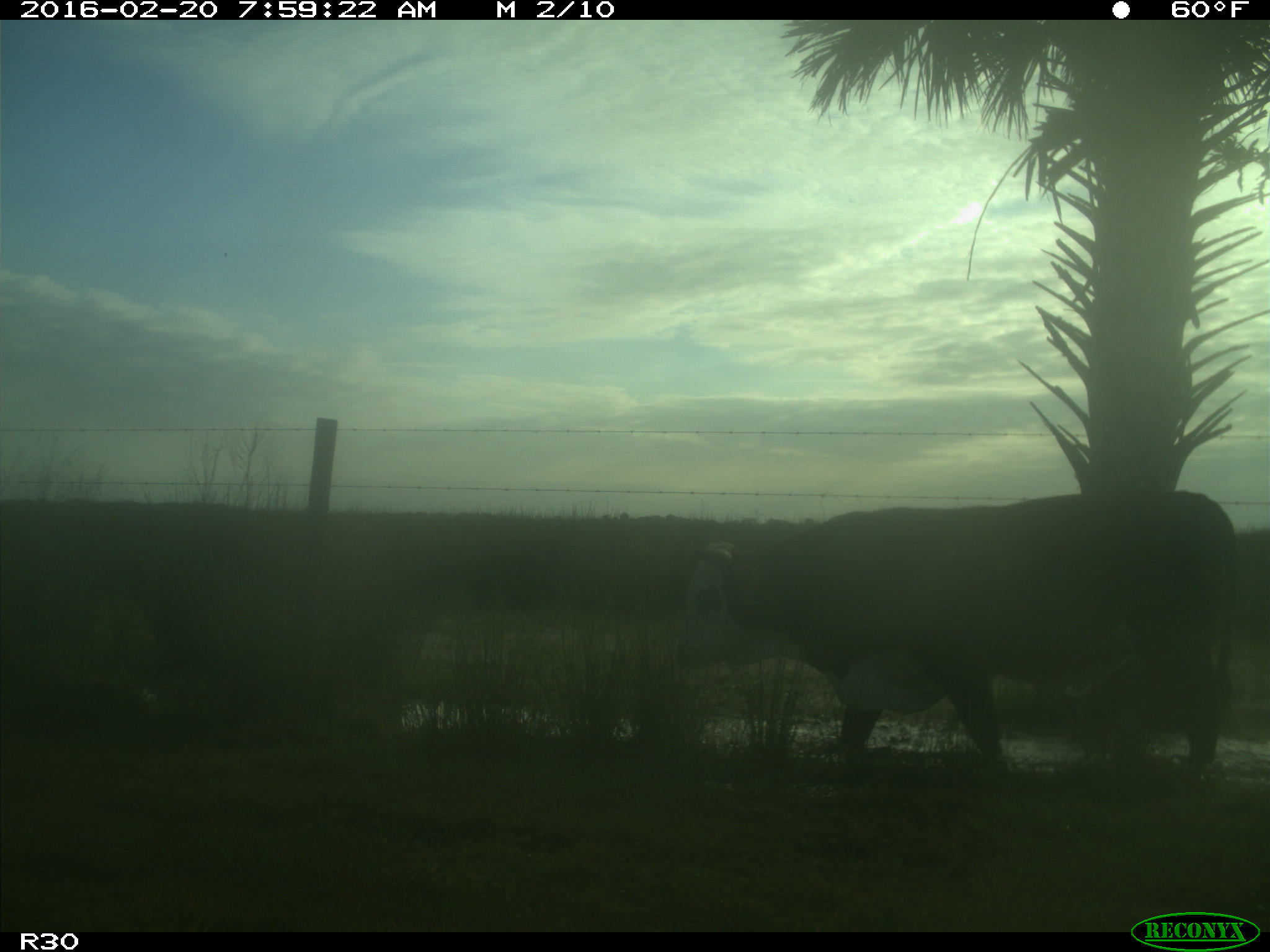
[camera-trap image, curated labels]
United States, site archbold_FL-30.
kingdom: Animalia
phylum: Chordata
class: Mammalia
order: Artiodactyla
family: Bovidae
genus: Bos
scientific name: Bos taurus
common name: domestic cow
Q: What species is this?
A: Bos taurus (domestic cow).